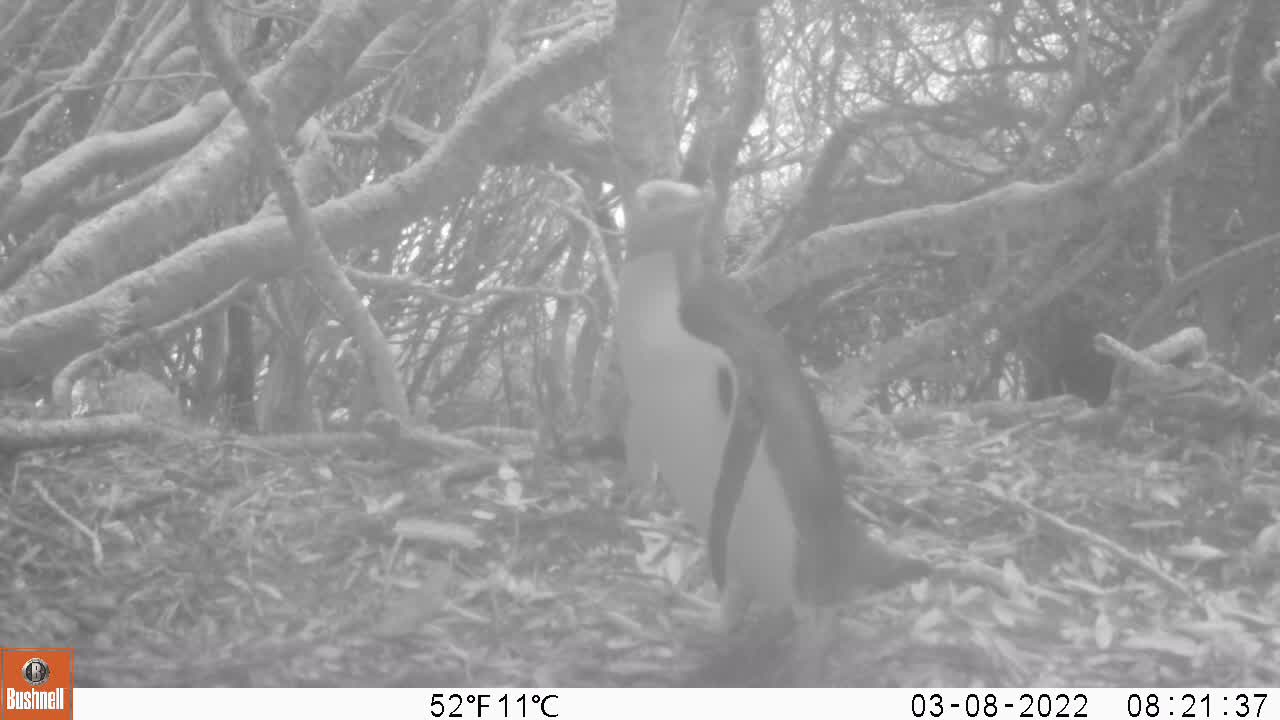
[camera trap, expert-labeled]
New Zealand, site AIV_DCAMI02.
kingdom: Animalia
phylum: Chordata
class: Aves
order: Sphenisciformes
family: Spheniscidae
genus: Megadyptes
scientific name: Megadyptes antipodes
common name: yellow-eyed penguin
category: yellow eyed penguin